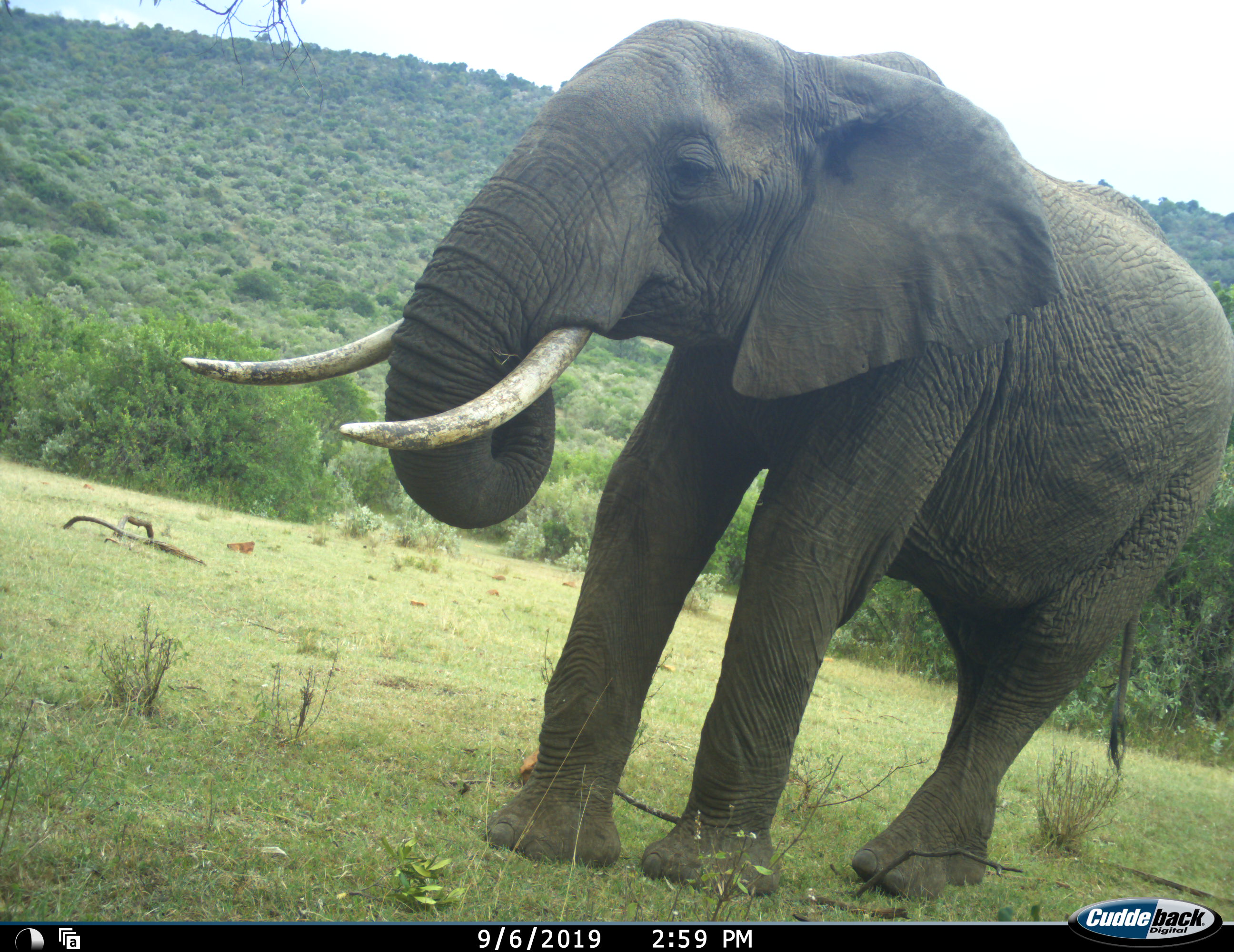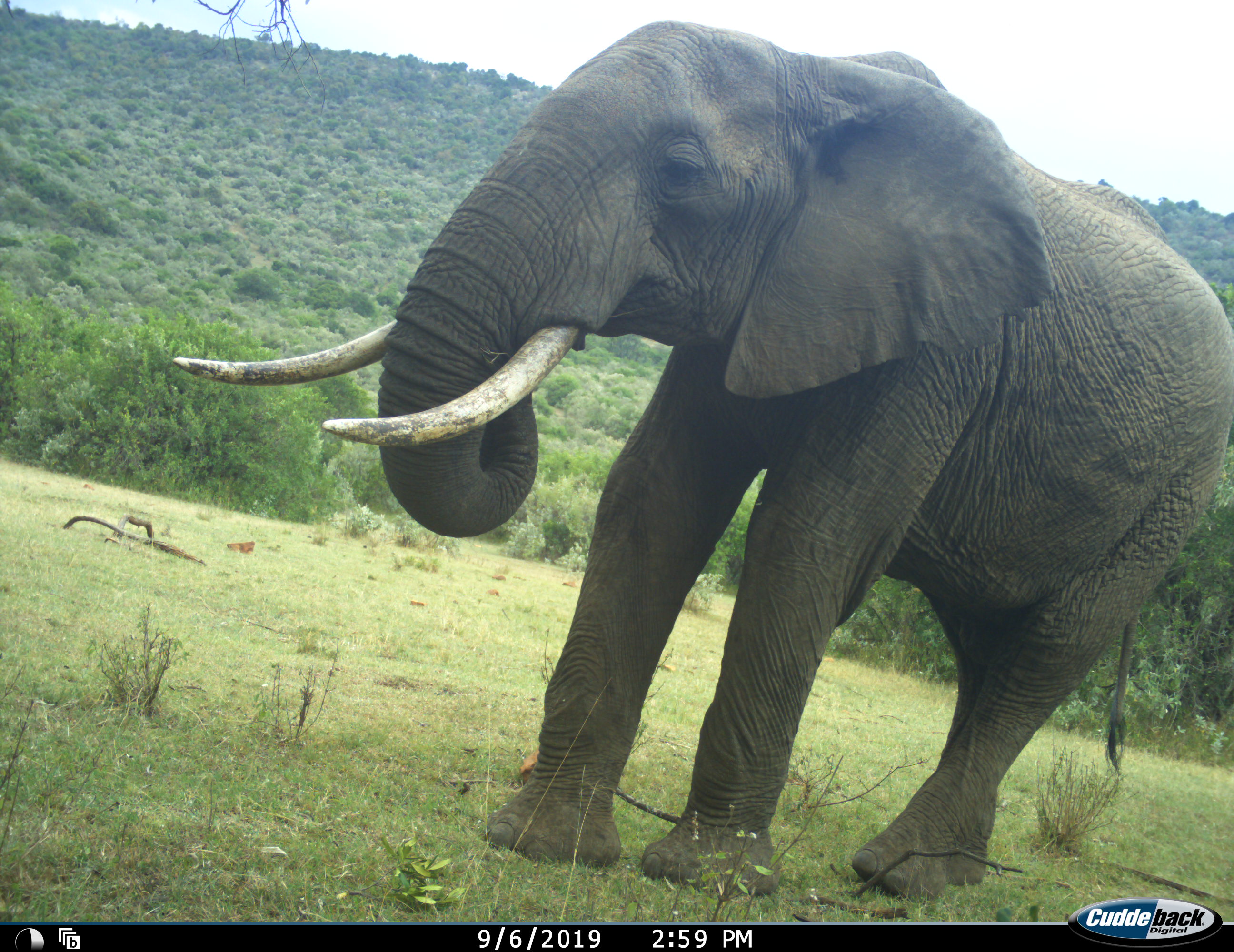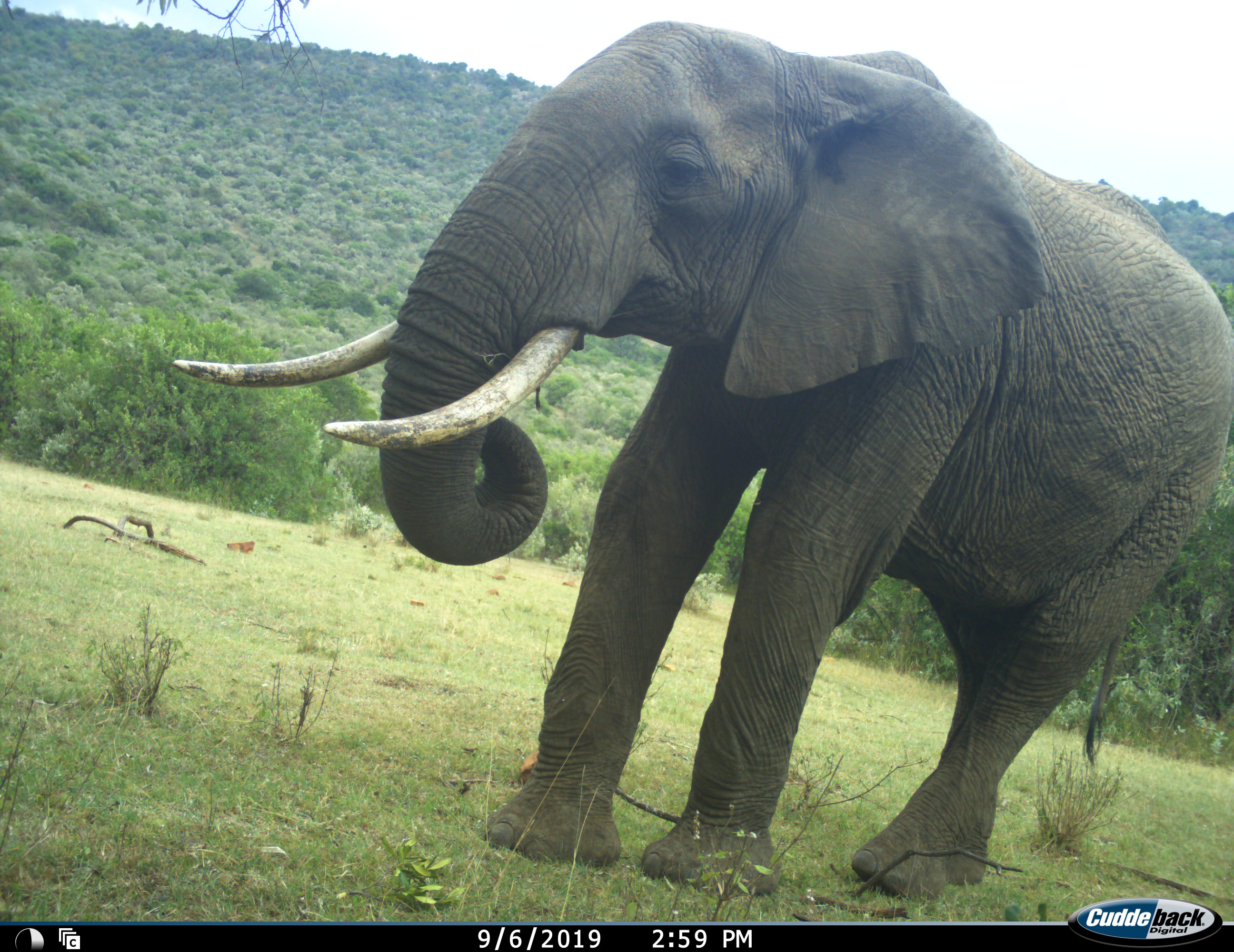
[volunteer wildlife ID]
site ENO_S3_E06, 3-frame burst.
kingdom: Animalia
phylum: Chordata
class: Mammalia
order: Proboscidea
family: Elephantidae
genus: Loxodonta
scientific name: Loxodonta africana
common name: african bush elephant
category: elephant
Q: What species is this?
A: Elephant (african bush elephant) (Loxodonta africana).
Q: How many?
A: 1.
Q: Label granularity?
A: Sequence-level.